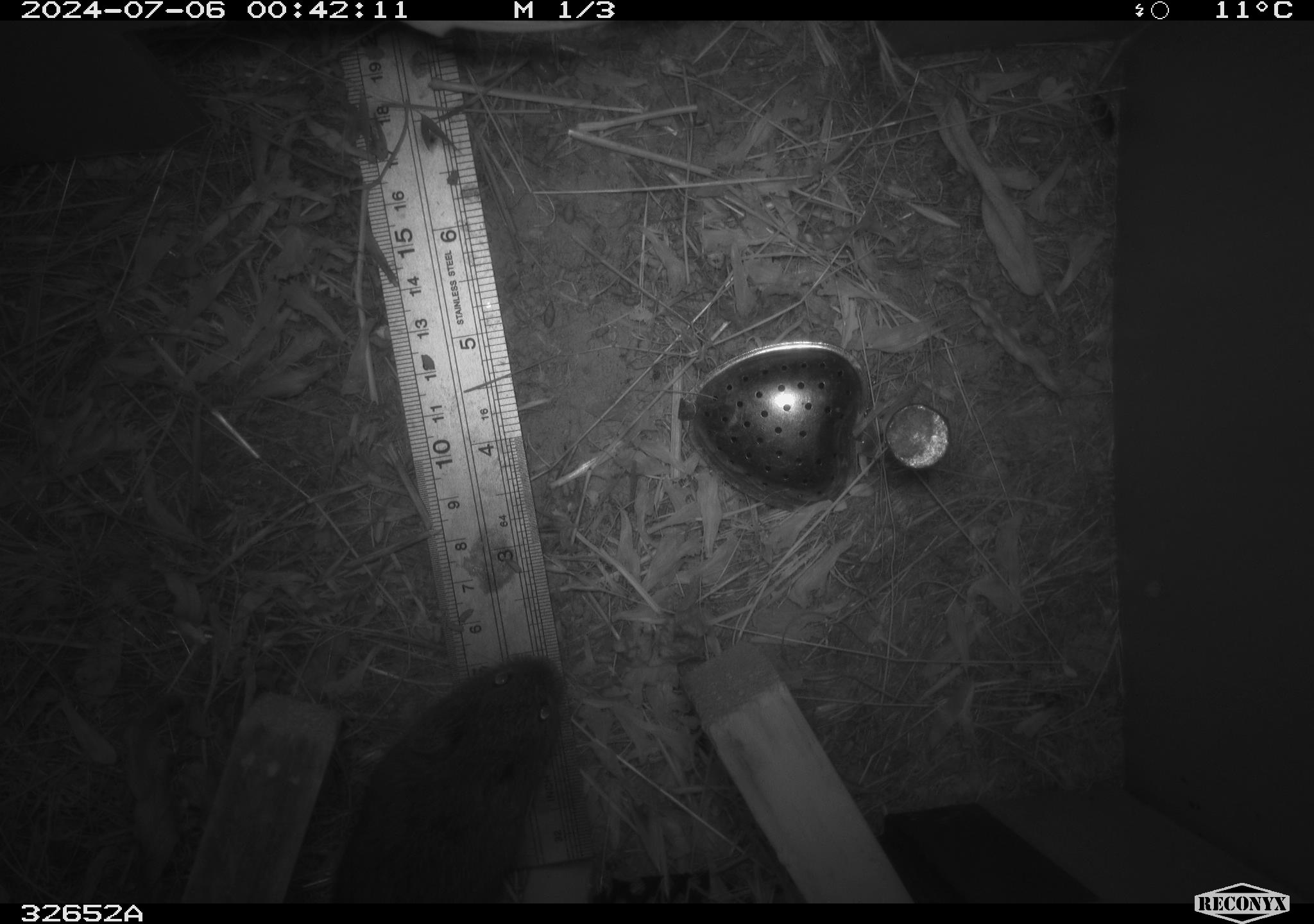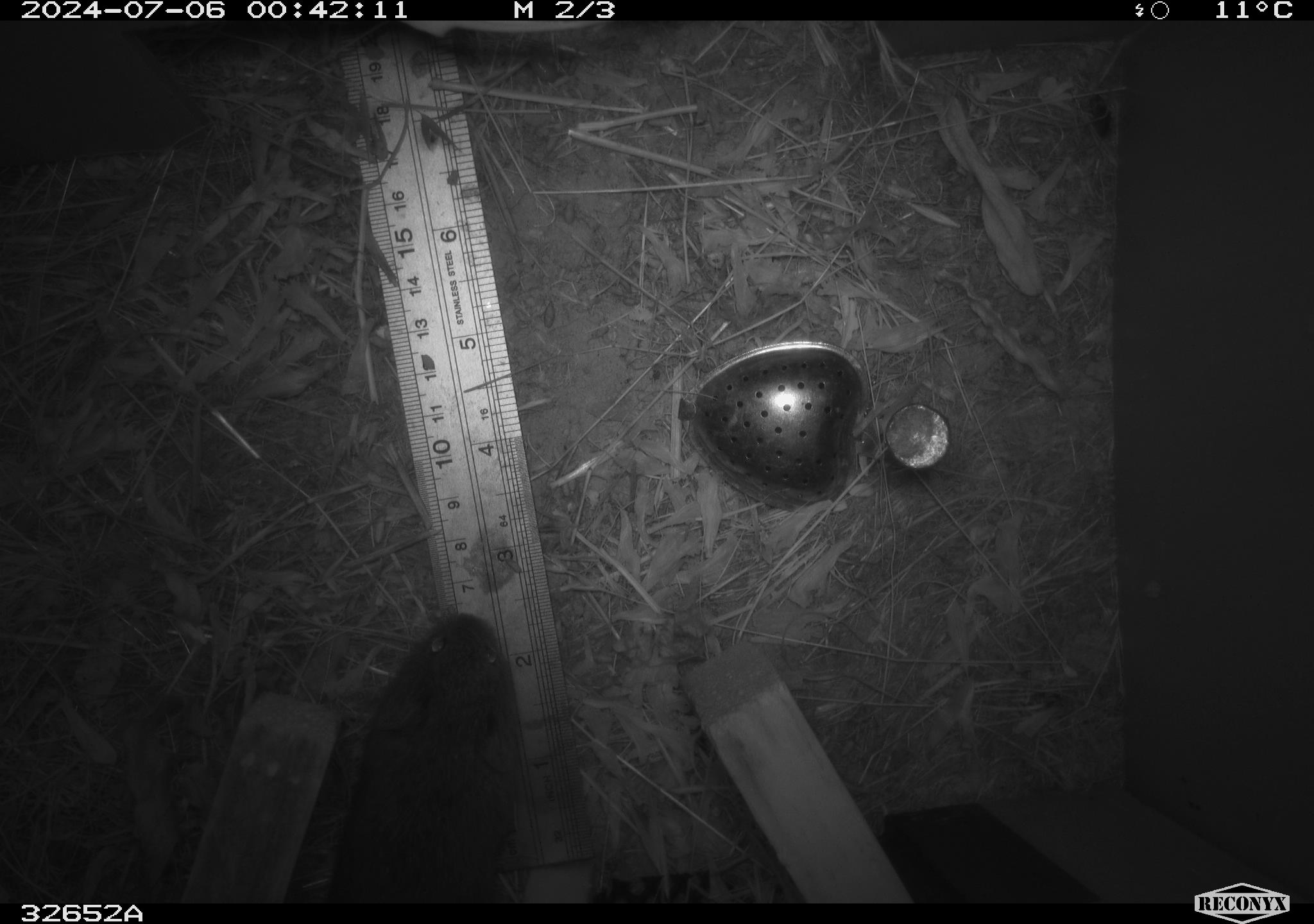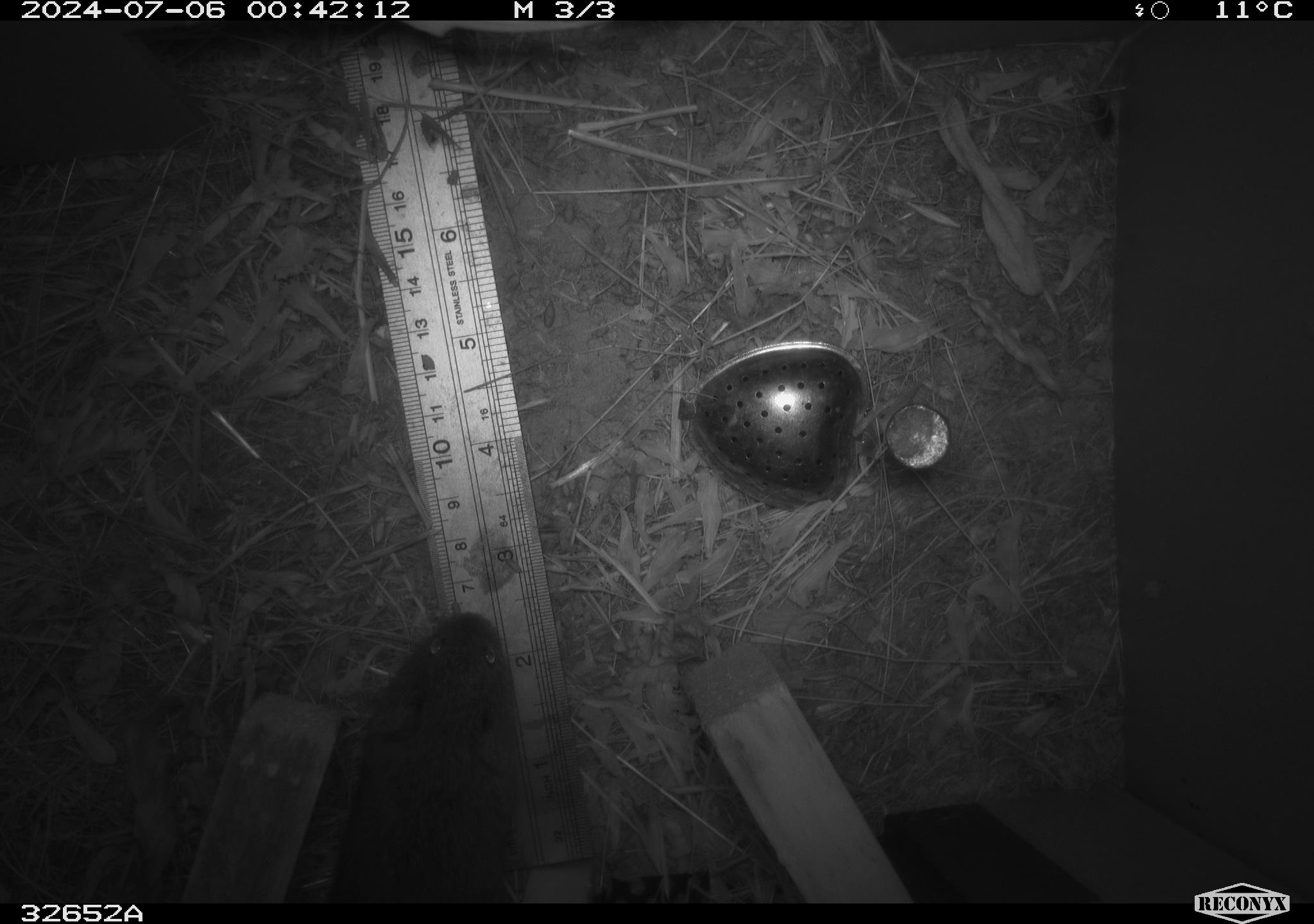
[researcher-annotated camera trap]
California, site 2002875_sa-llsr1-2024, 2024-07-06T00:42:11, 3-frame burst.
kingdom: Animalia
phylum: Chordata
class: Mammalia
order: Rodentia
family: Cricetidae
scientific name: Arvicolinae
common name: voles, lemmings, and muskrats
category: arvicolinae subfamily